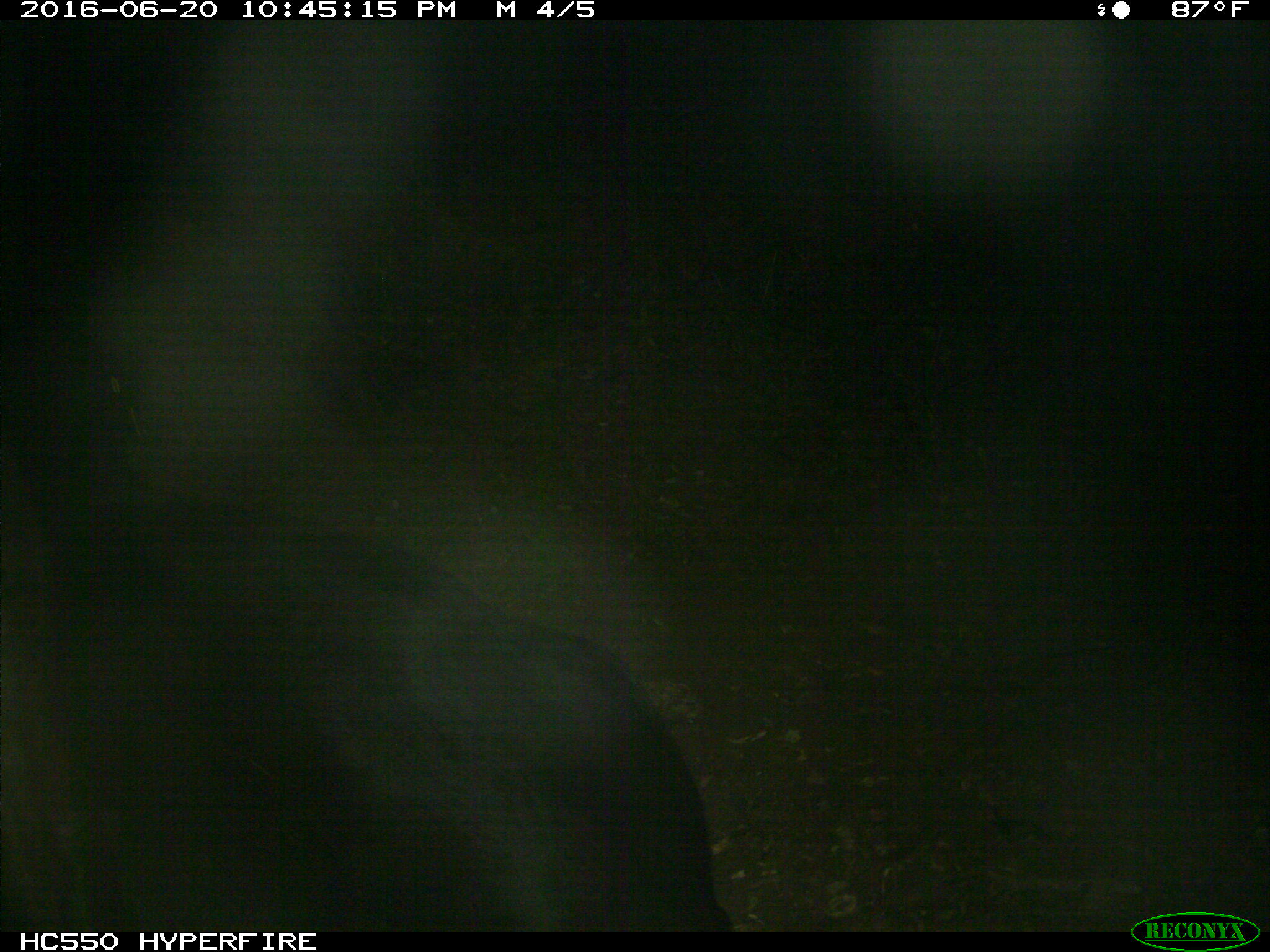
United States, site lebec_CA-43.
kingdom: Animalia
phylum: Chordata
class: Mammalia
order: Artiodactyla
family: Bovidae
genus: Bos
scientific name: Bos taurus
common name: domestic cow